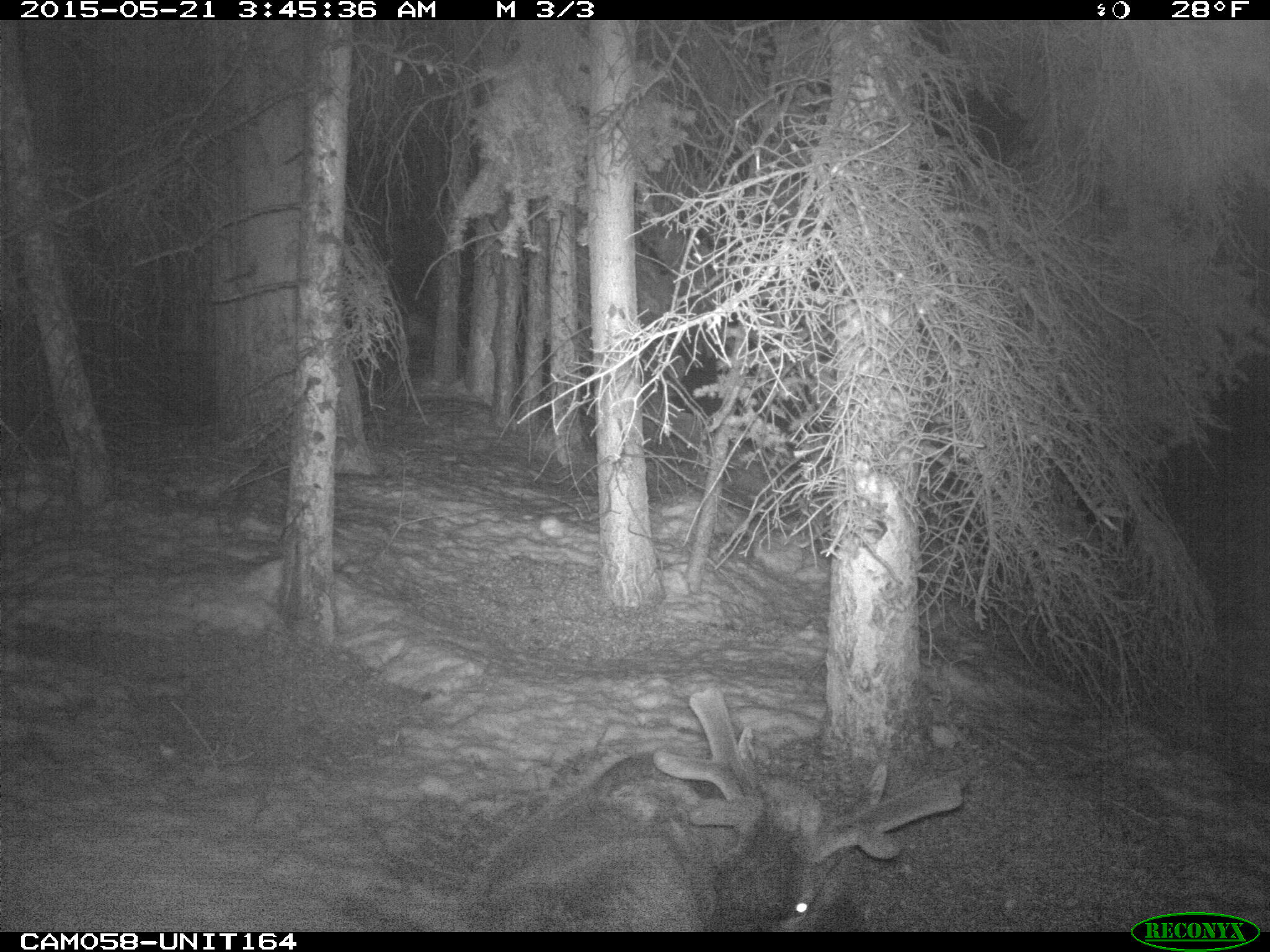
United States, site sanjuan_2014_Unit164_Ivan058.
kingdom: Animalia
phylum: Chordata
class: Mammalia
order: Artiodactyla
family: Cervidae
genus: Cervus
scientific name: Cervus elaphus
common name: red deer